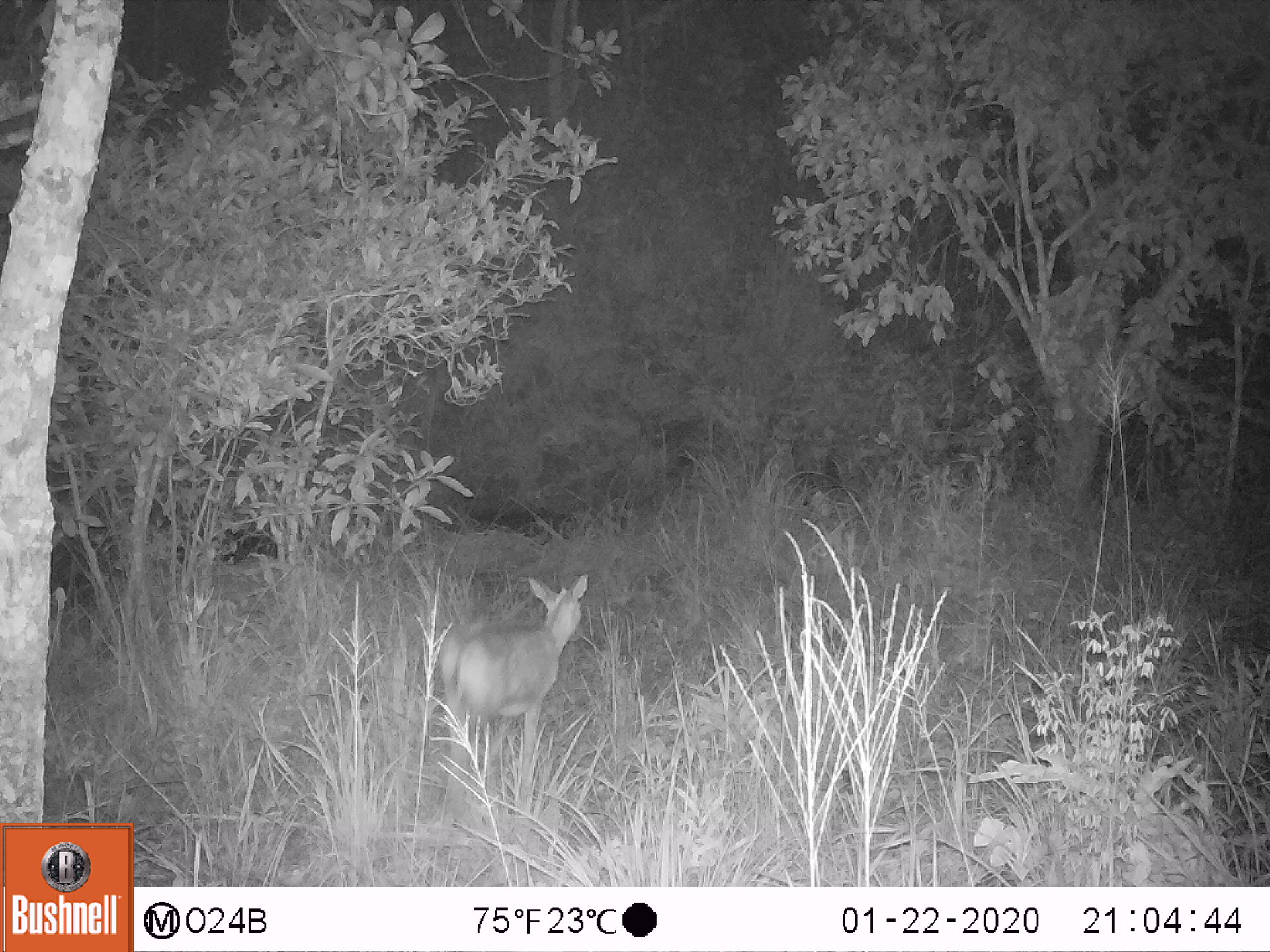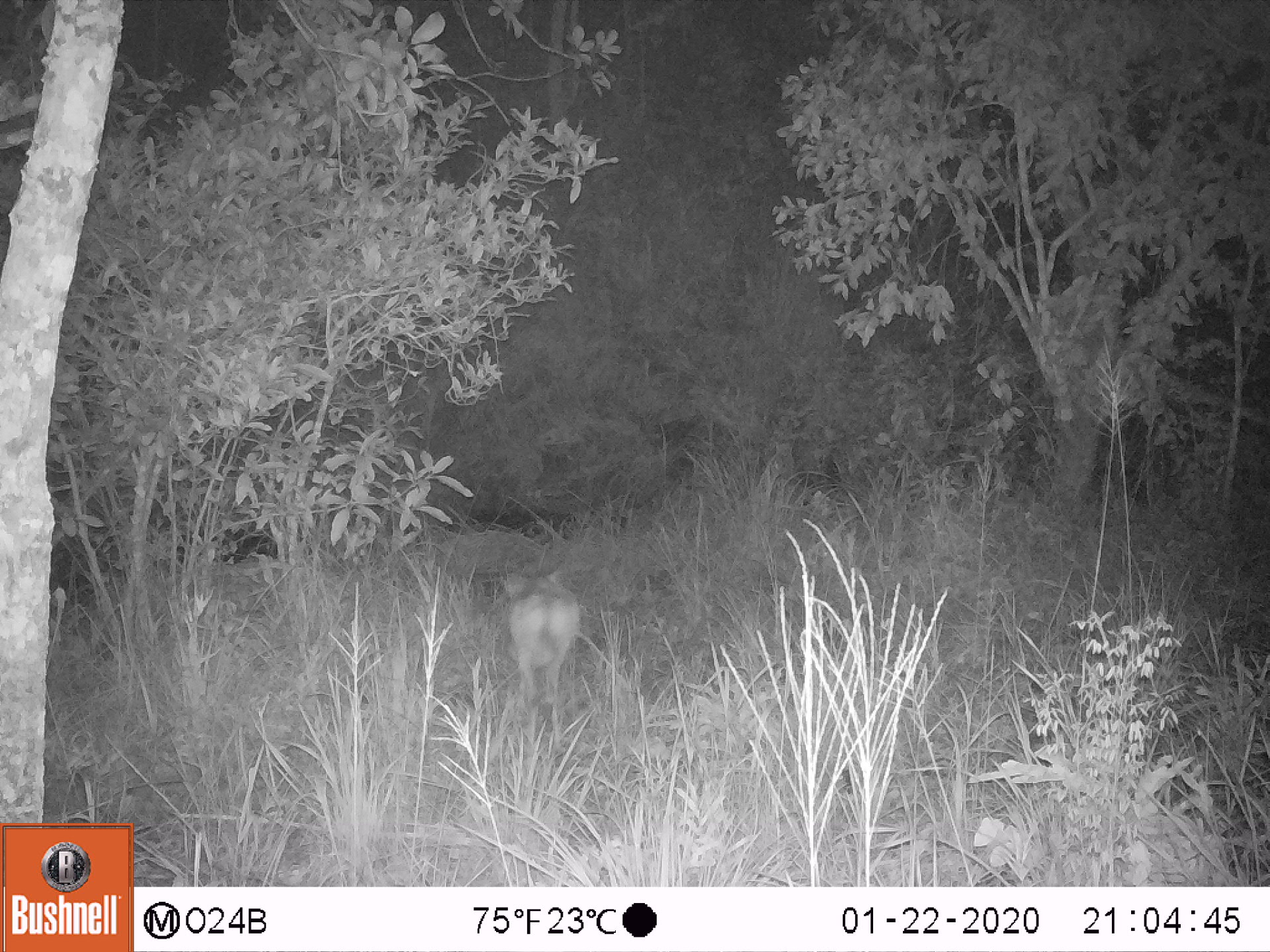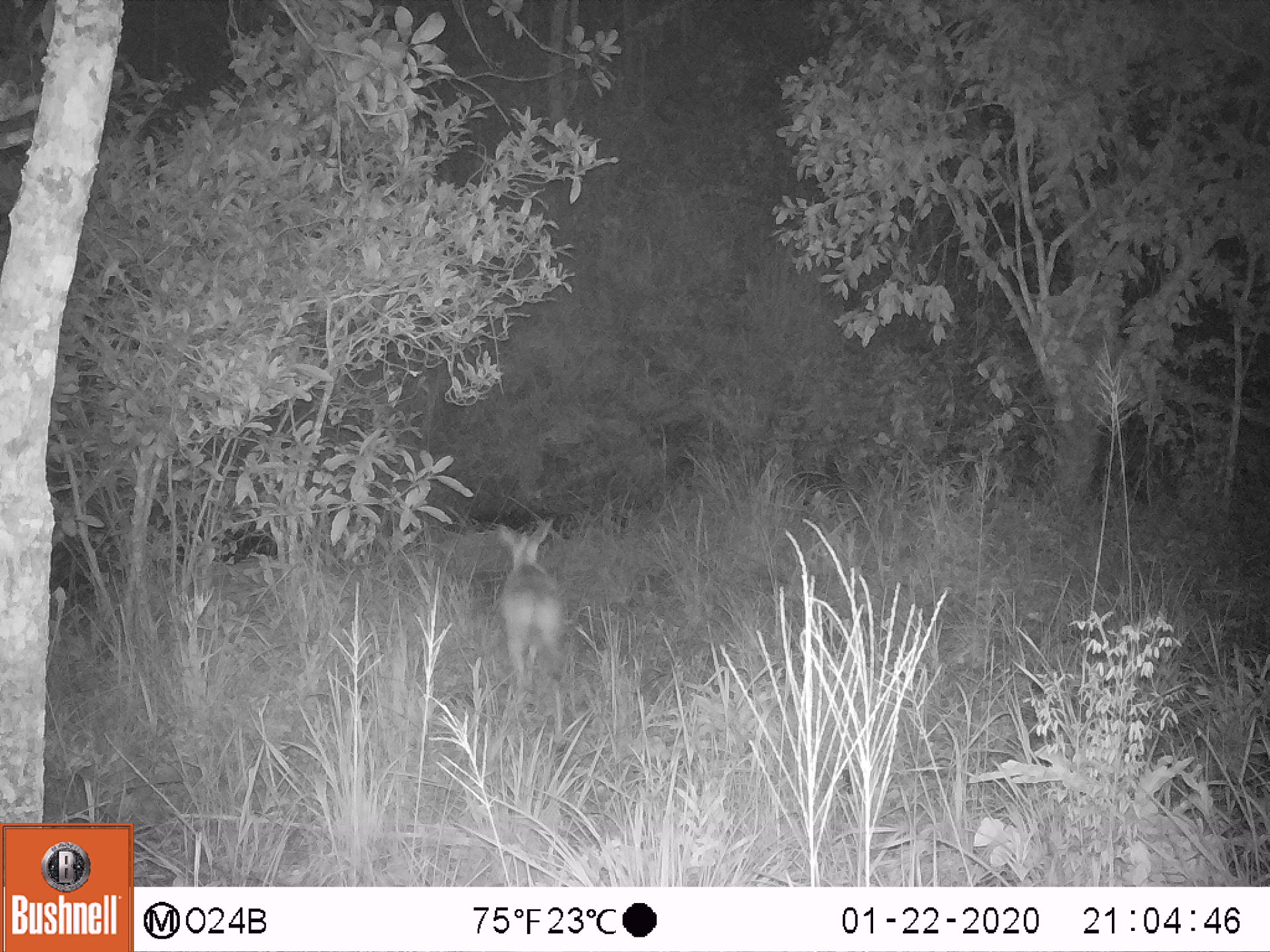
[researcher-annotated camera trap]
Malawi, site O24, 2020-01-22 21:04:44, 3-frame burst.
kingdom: Animalia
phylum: Chordata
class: Mammalia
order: Artiodactyla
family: Bovidae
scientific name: Antilopinae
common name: small antelope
Small antelope (Antilopinae), count 1.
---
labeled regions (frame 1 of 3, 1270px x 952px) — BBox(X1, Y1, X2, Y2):
small antelope: BBox(426, 557, 601, 800)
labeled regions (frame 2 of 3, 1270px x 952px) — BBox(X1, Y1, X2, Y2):
small antelope: BBox(478, 558, 593, 735)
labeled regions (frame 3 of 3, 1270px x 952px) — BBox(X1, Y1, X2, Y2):
small antelope: BBox(484, 514, 571, 720)